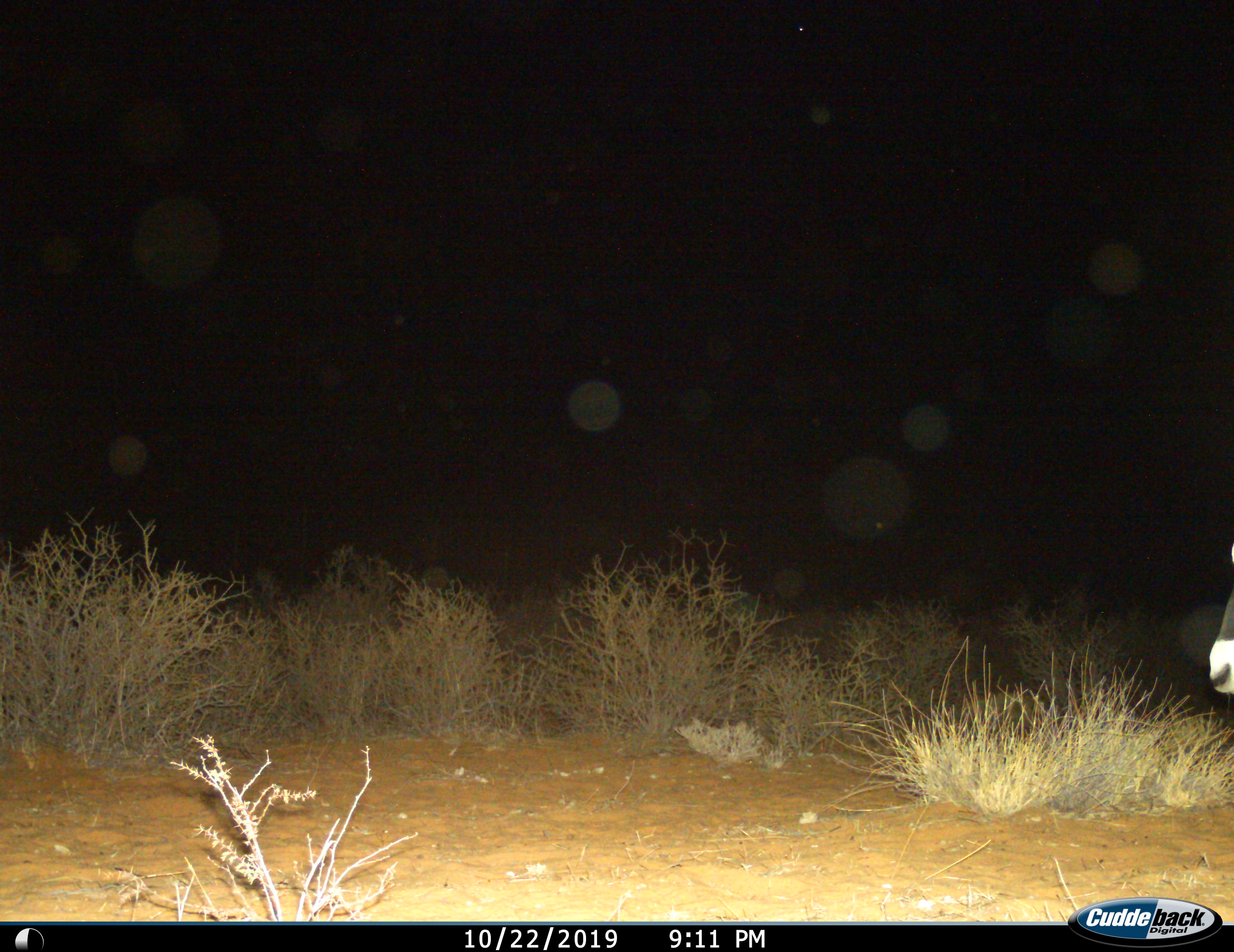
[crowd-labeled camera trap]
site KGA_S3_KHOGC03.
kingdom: Animalia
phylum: Chordata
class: Mammalia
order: Artiodactyla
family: Bovidae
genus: Oryx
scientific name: Oryx gazella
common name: gemsbok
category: oryx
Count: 1.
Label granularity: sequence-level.